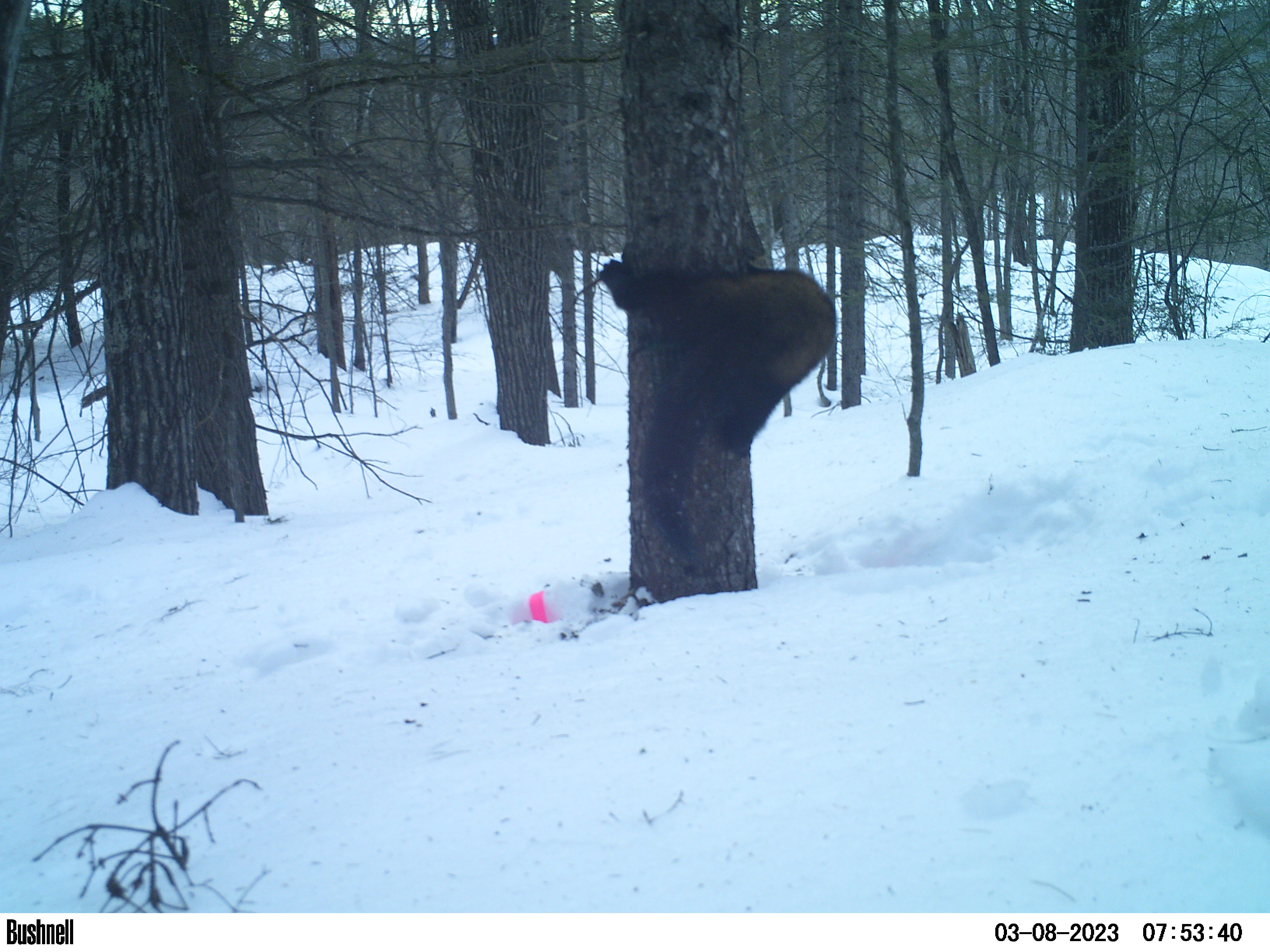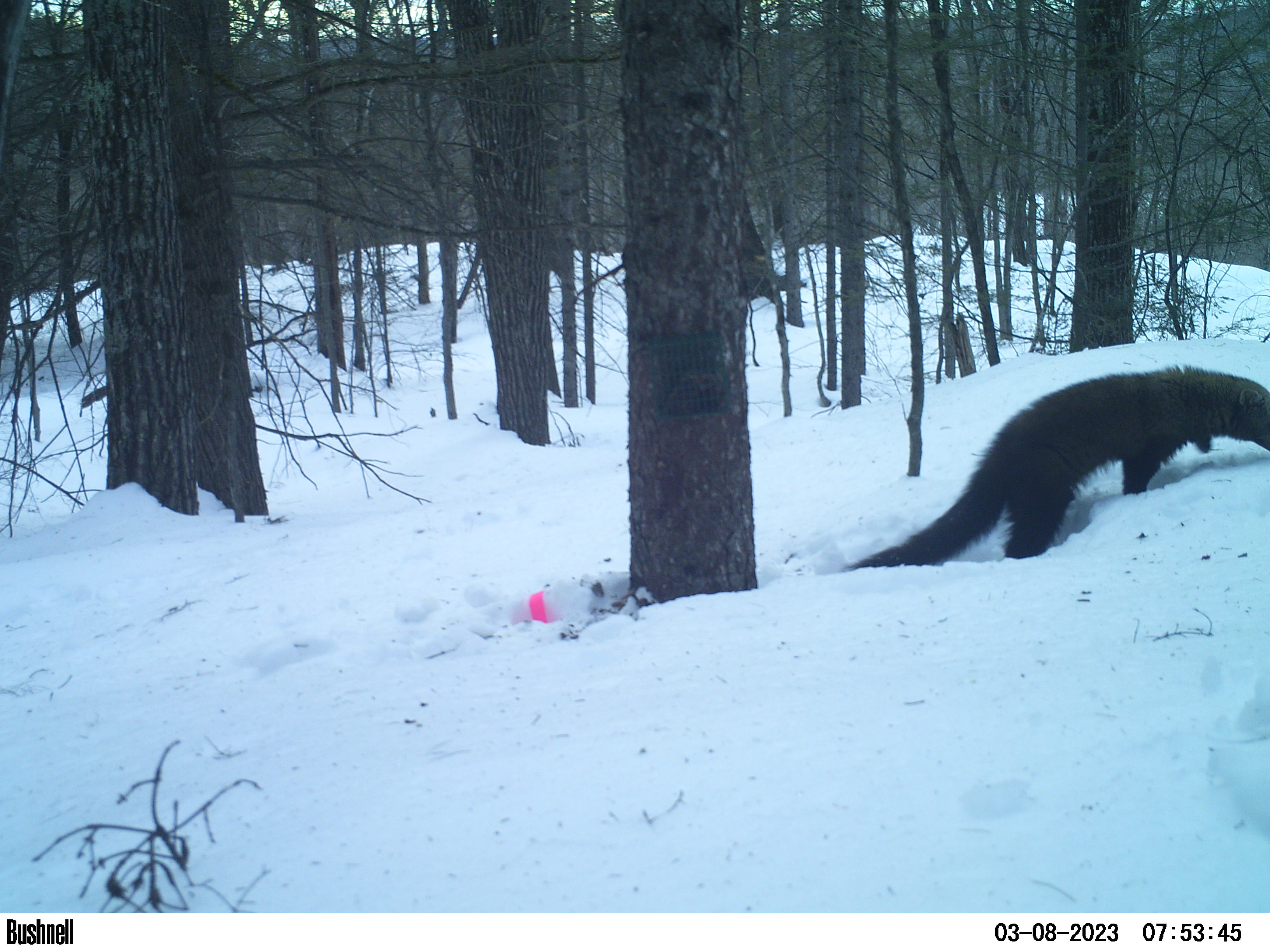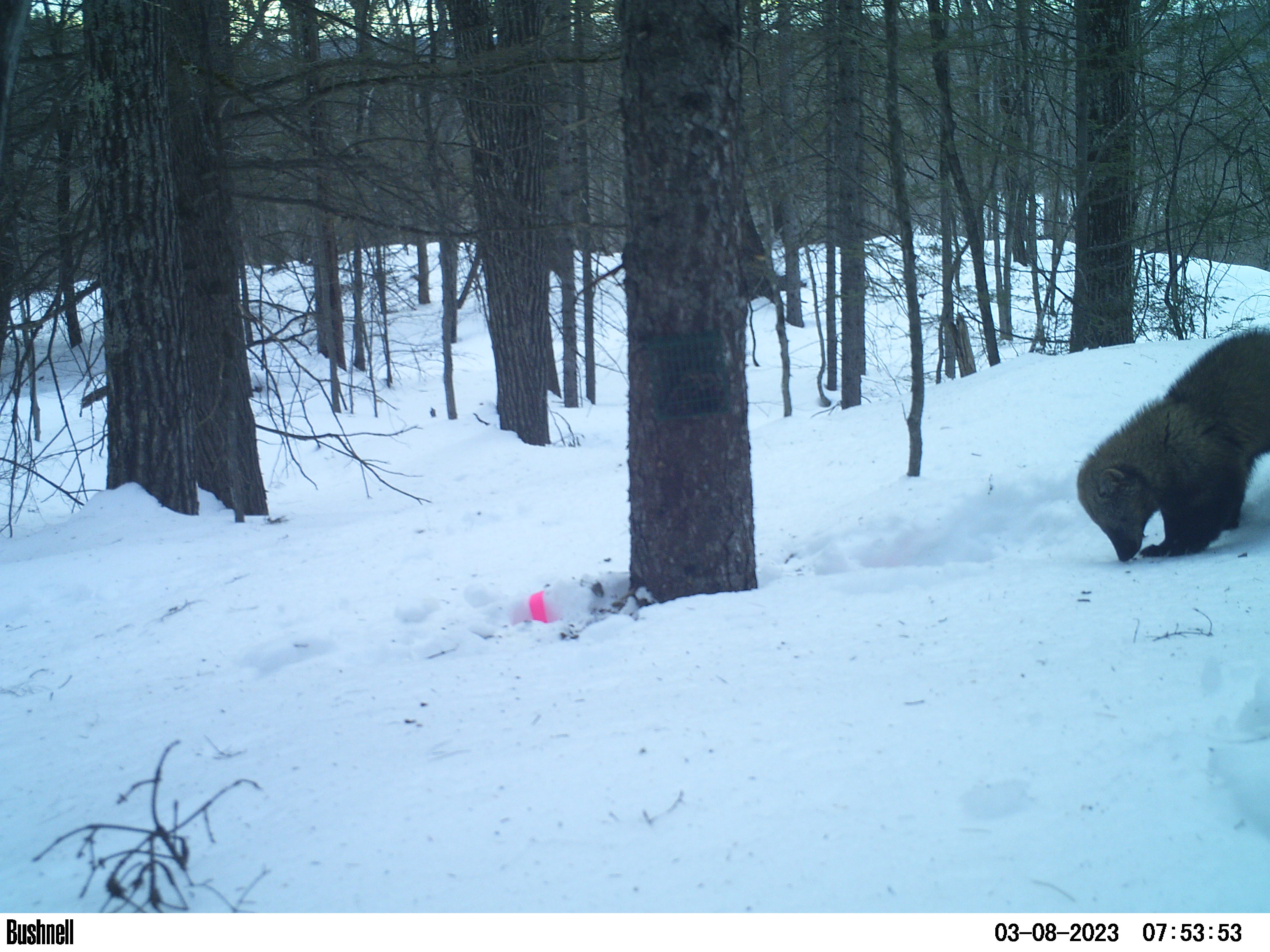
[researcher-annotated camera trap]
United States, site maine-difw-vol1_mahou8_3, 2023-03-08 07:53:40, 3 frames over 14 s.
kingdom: Animalia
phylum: Chordata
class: Mammalia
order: Carnivora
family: Mustelidae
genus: Pekania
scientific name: Pekania pennanti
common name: fisher